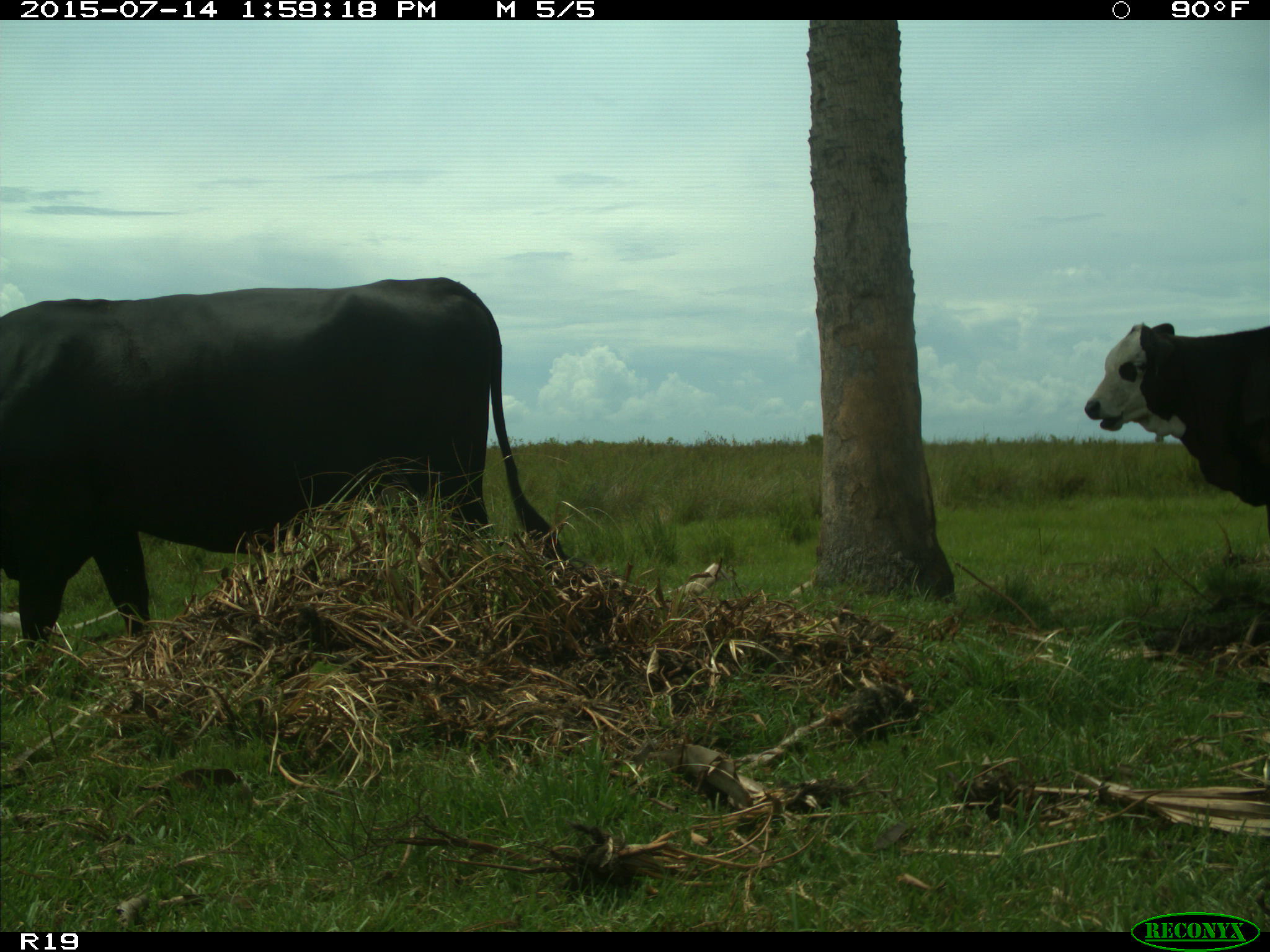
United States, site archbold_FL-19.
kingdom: Animalia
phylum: Chordata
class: Mammalia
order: Artiodactyla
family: Bovidae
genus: Bos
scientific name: Bos taurus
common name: domestic cow